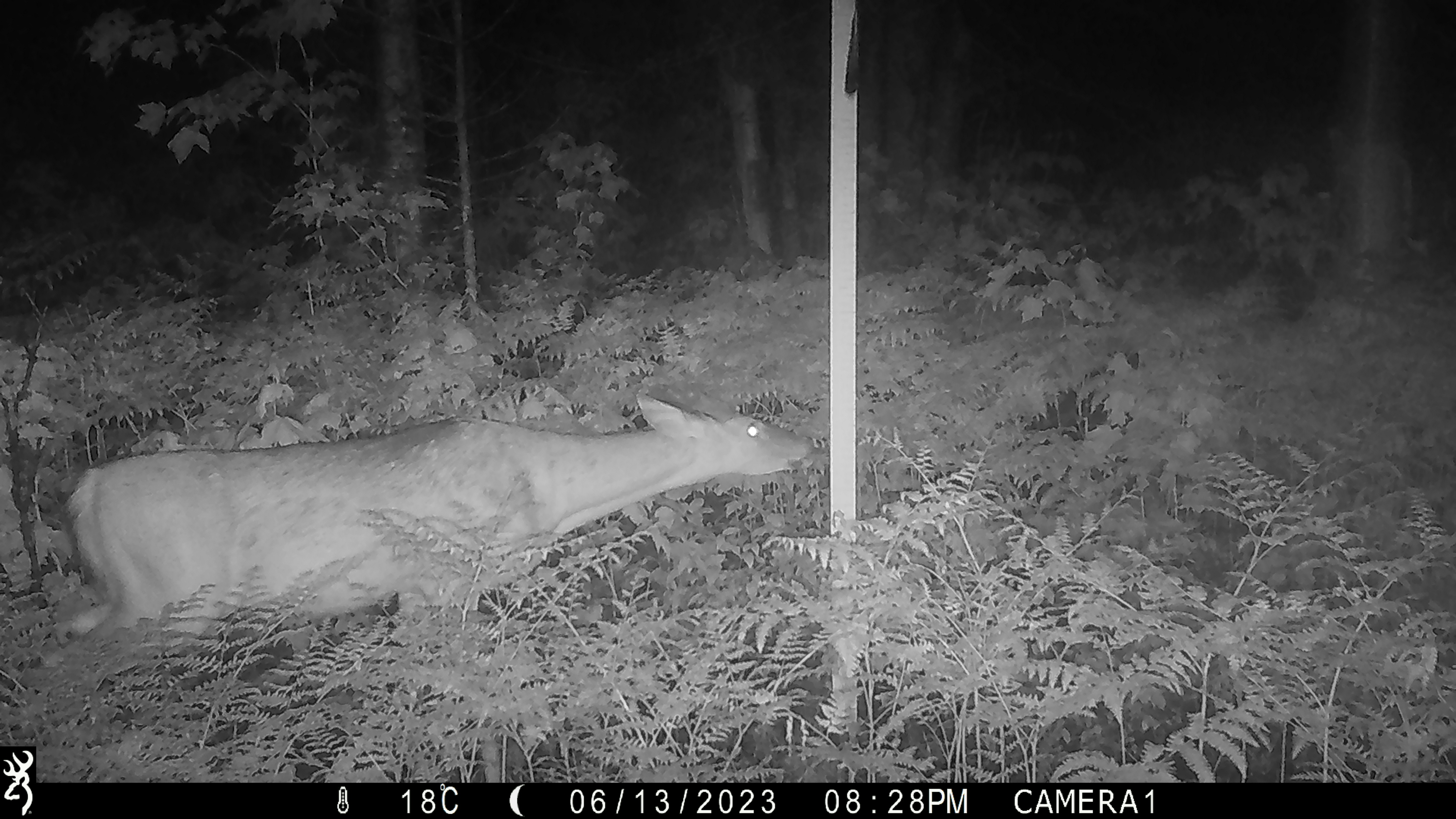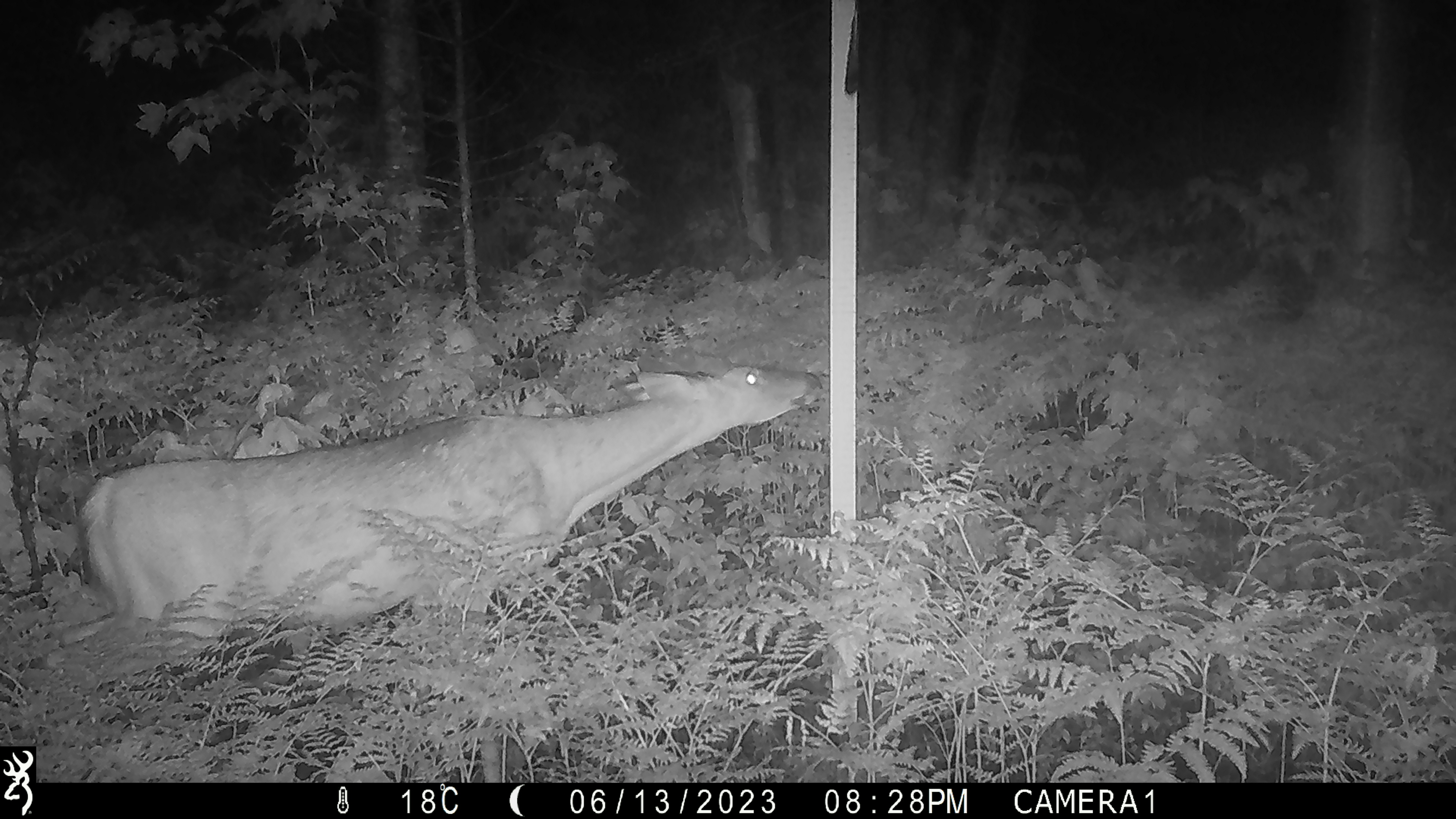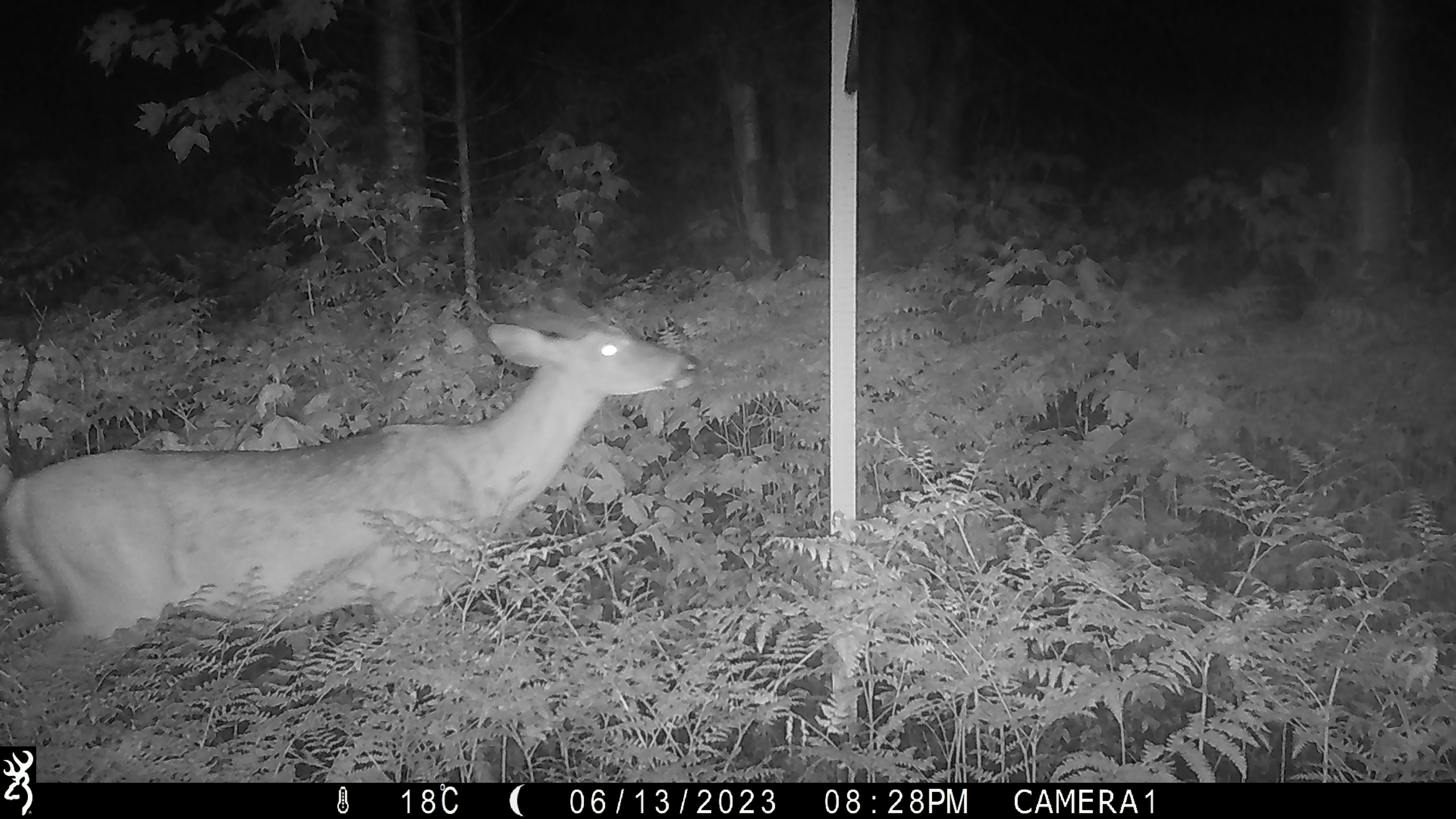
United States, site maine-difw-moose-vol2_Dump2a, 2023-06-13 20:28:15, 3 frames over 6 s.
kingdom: Animalia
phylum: Chordata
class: Mammalia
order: Artiodactyla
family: Cervidae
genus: Odocoileus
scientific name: Odocoileus virginianus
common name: white-tailed deer